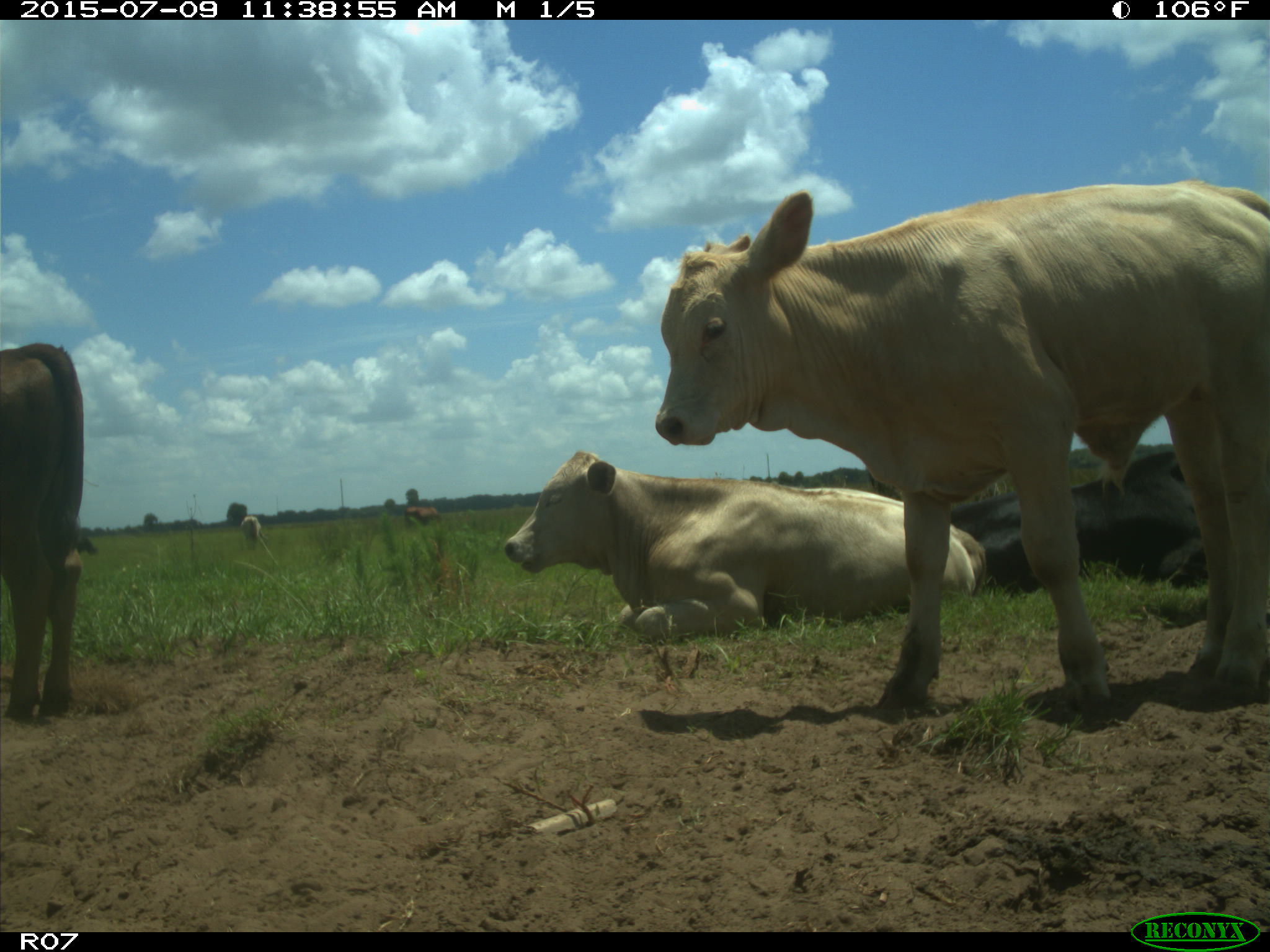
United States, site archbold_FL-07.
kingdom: Animalia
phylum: Chordata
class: Mammalia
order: Artiodactyla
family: Bovidae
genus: Bos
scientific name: Bos taurus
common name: domestic cow